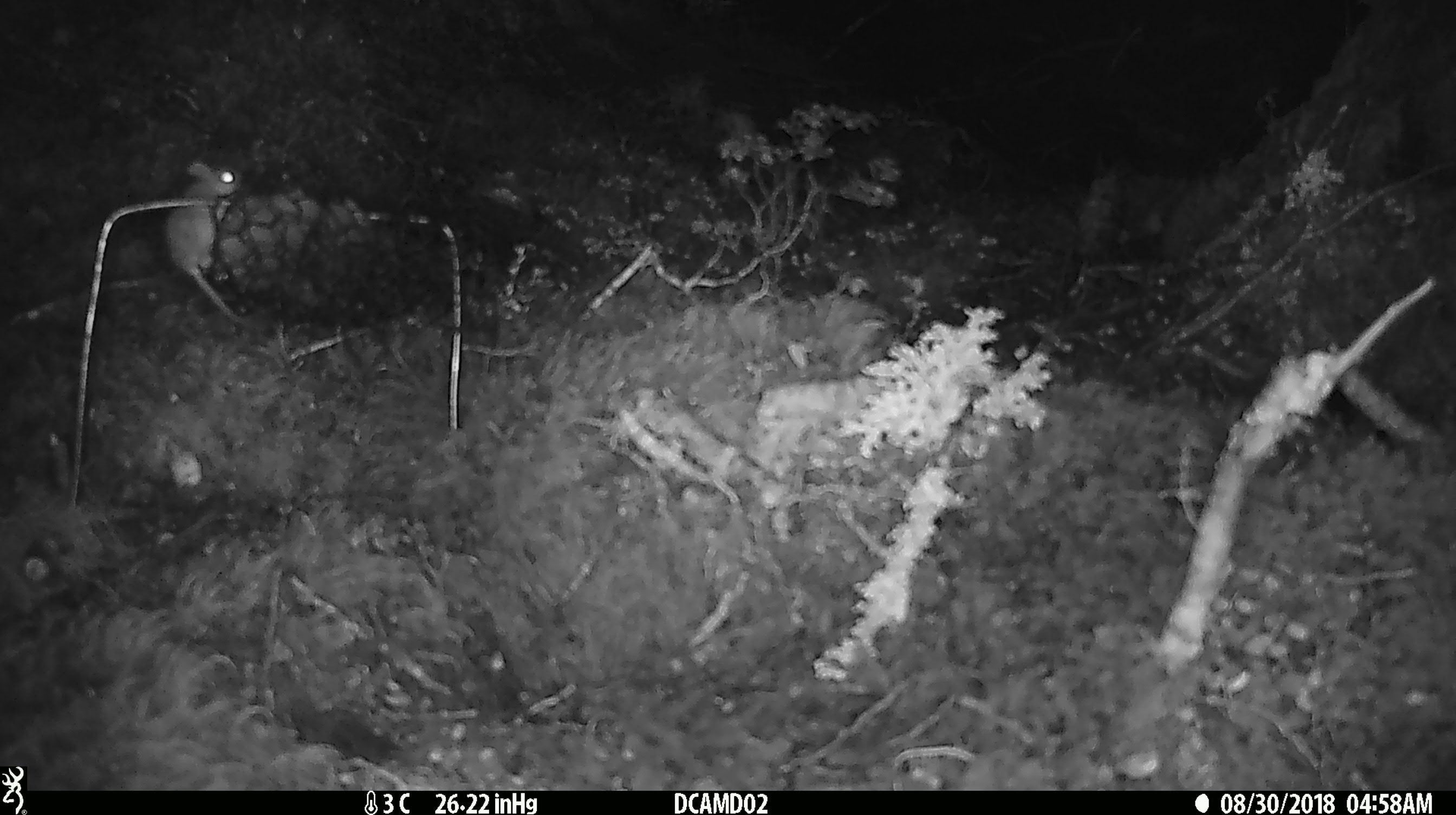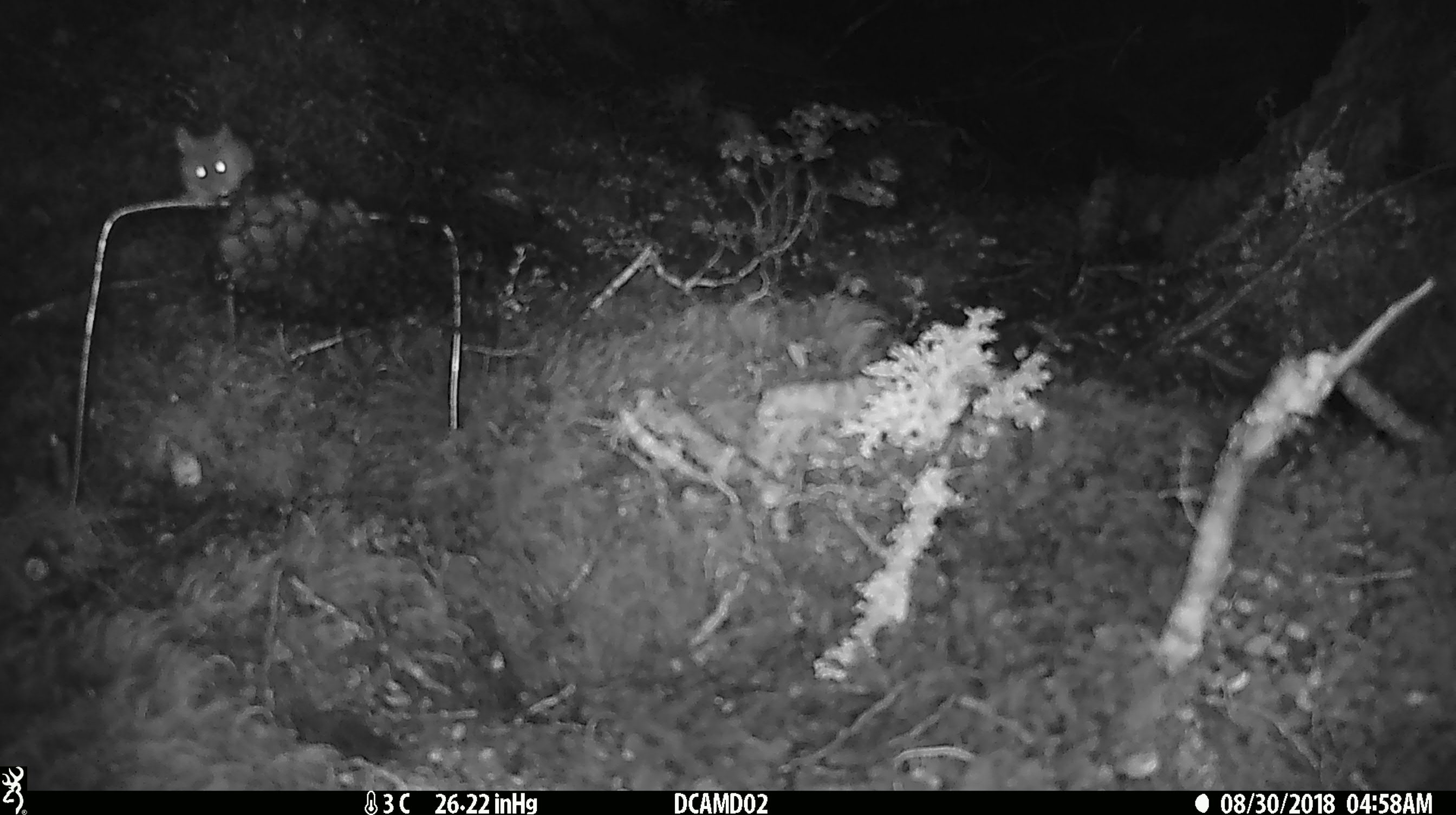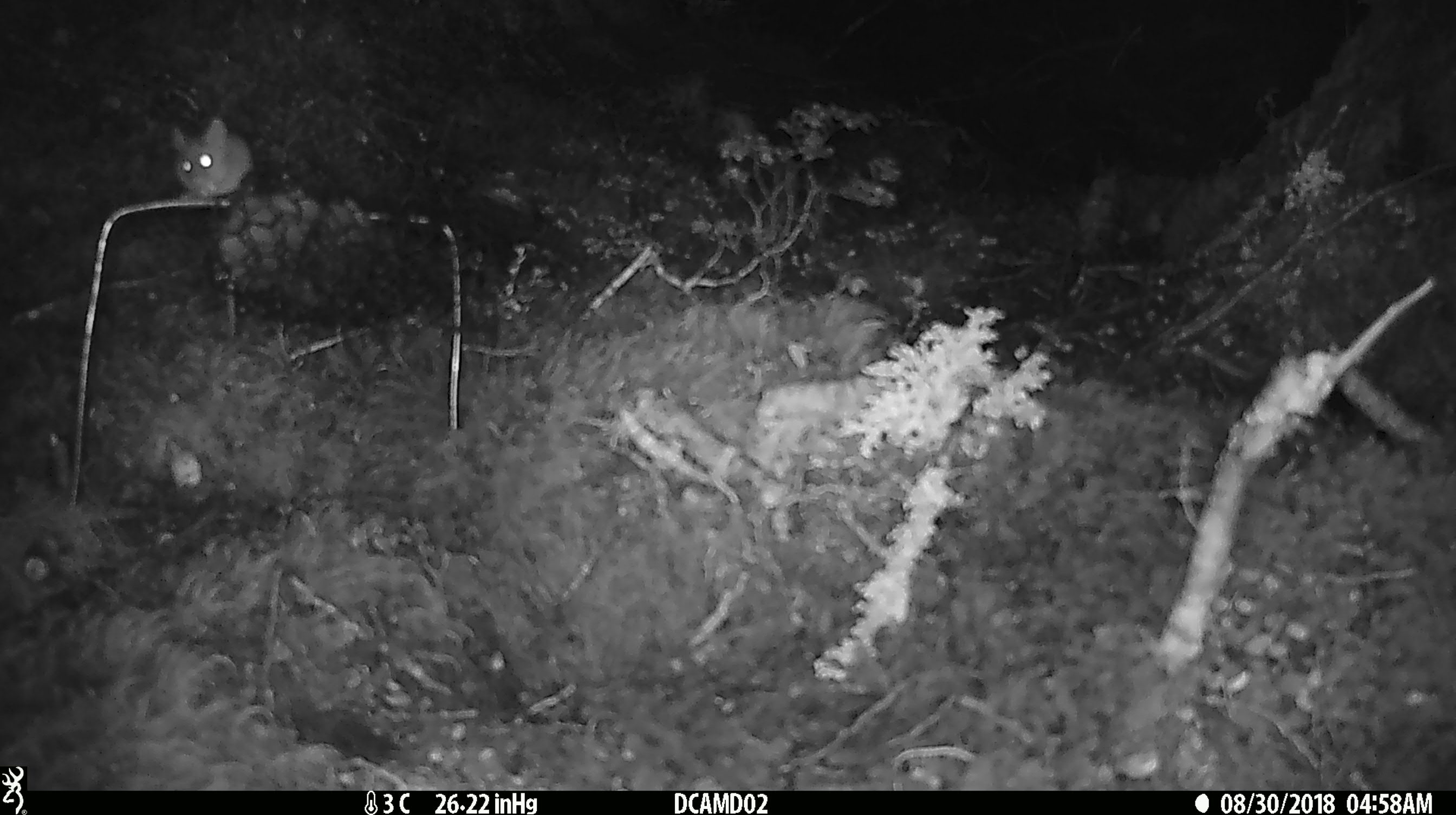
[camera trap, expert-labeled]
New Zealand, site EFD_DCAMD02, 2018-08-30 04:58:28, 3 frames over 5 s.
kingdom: Animalia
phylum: Chordata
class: Mammalia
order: Rodentia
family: Muridae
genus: Mus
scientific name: Mus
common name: mouse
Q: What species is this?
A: Mouse (Mus).